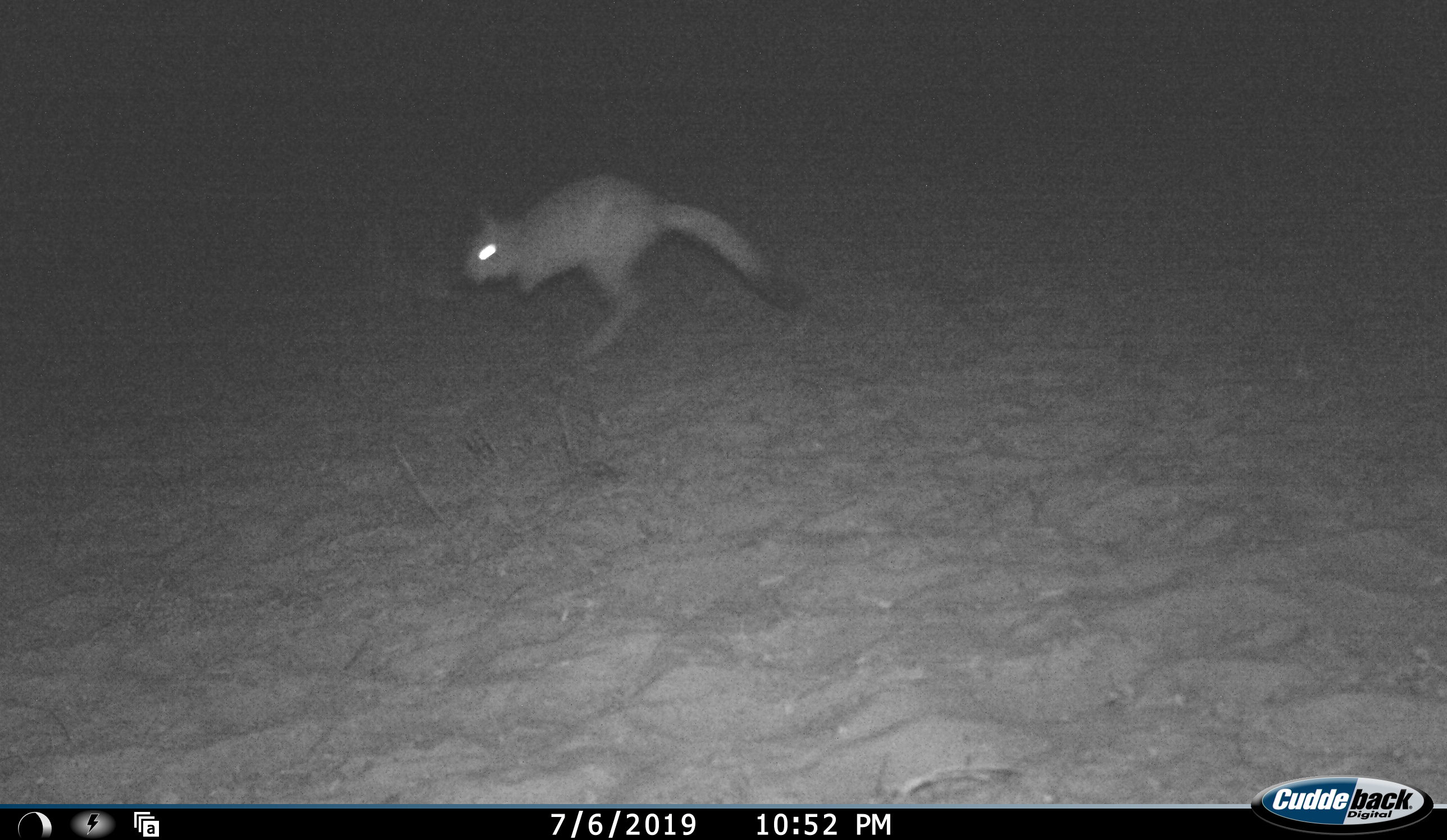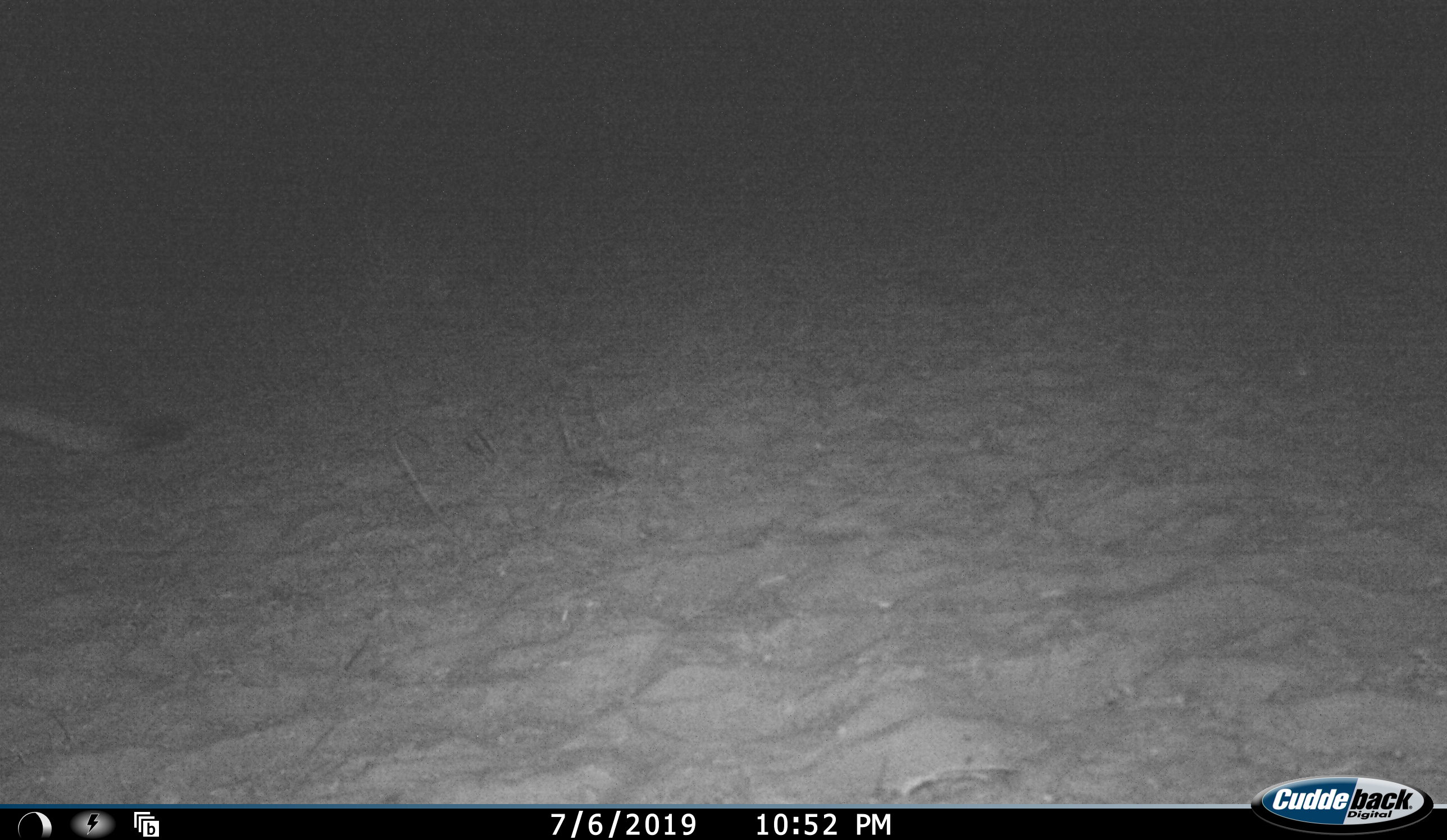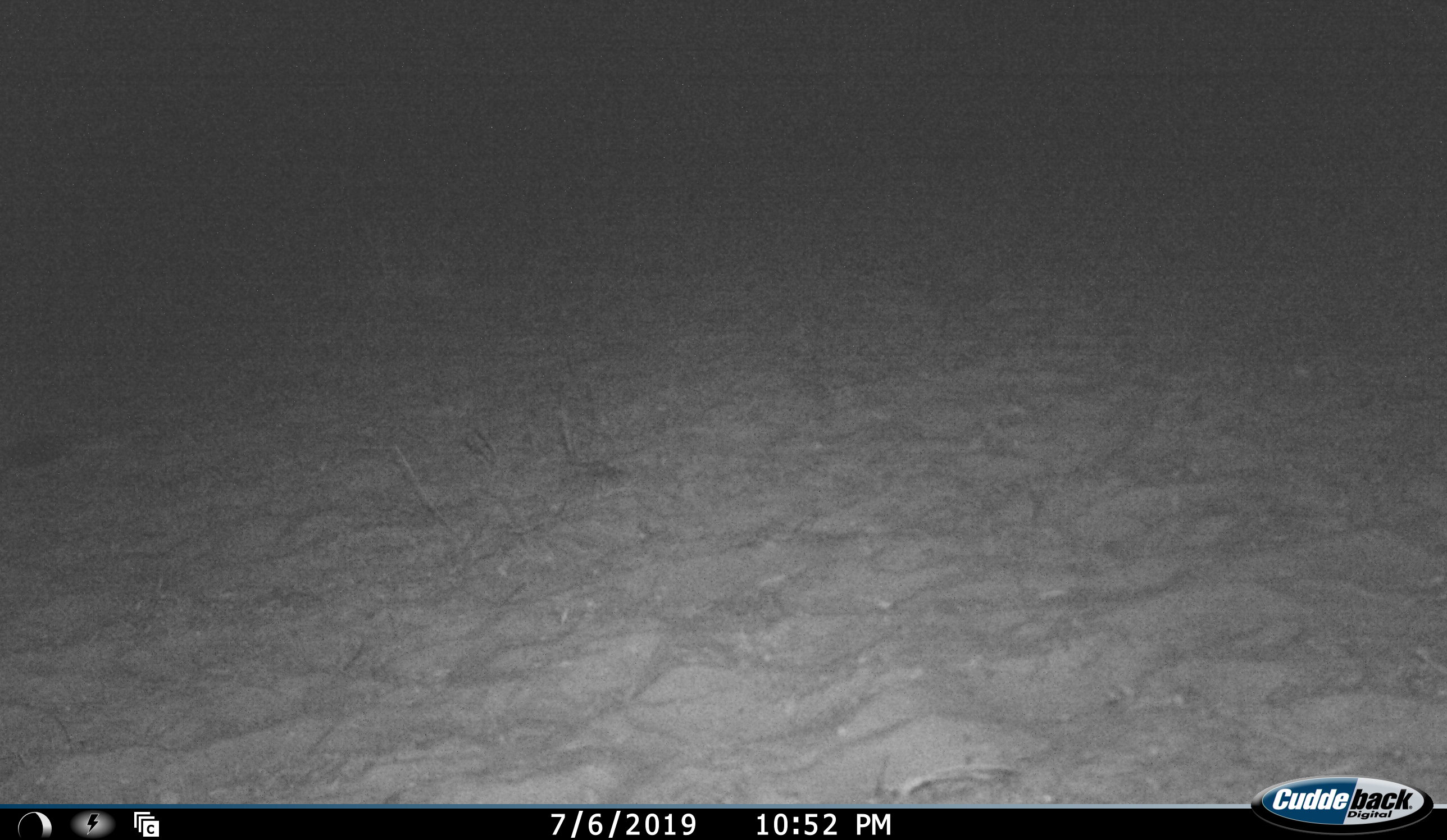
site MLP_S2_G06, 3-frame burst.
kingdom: Animalia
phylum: Chordata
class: Mammalia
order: Rodentia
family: Pedetidae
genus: Pedetes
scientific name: Pedetes capensis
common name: springhare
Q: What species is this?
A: Springhare (Pedetes capensis).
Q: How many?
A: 1.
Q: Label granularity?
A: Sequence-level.